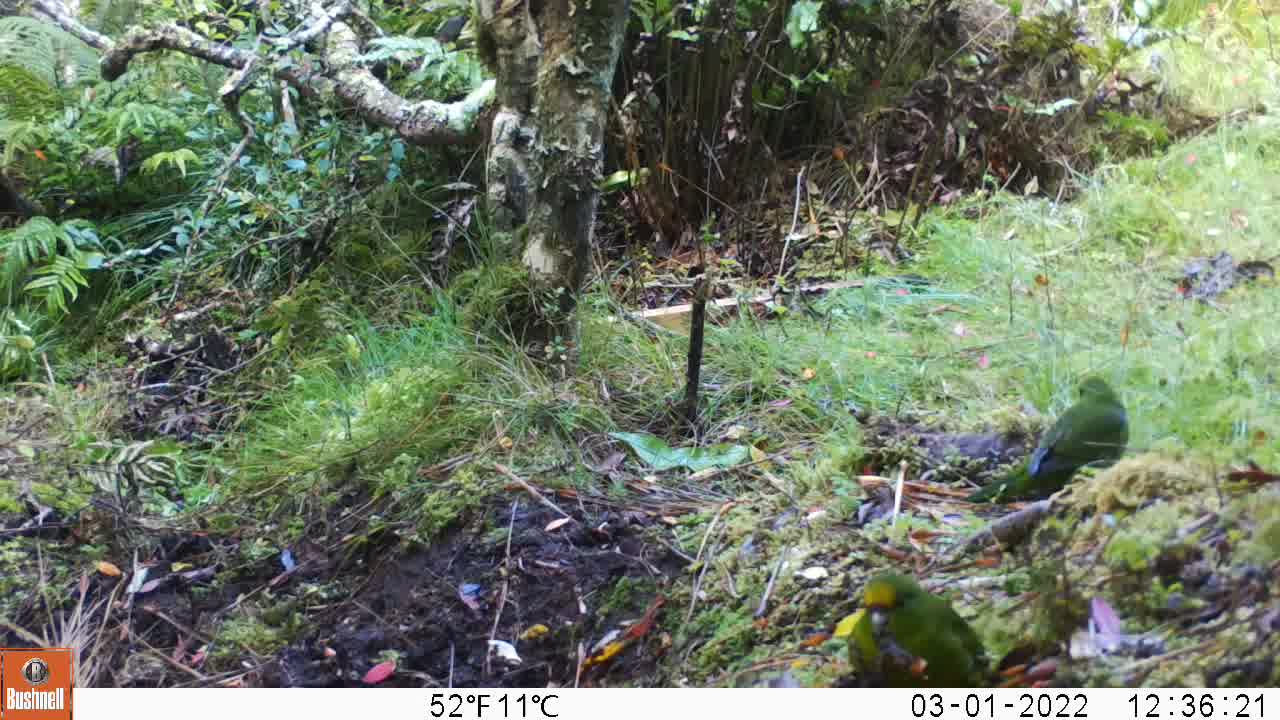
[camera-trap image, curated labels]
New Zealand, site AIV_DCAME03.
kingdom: Animalia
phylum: Chordata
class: Aves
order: Psittaciformes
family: Psittaculidae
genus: Cyanoramphus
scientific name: Cyanoramphus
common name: parakeet